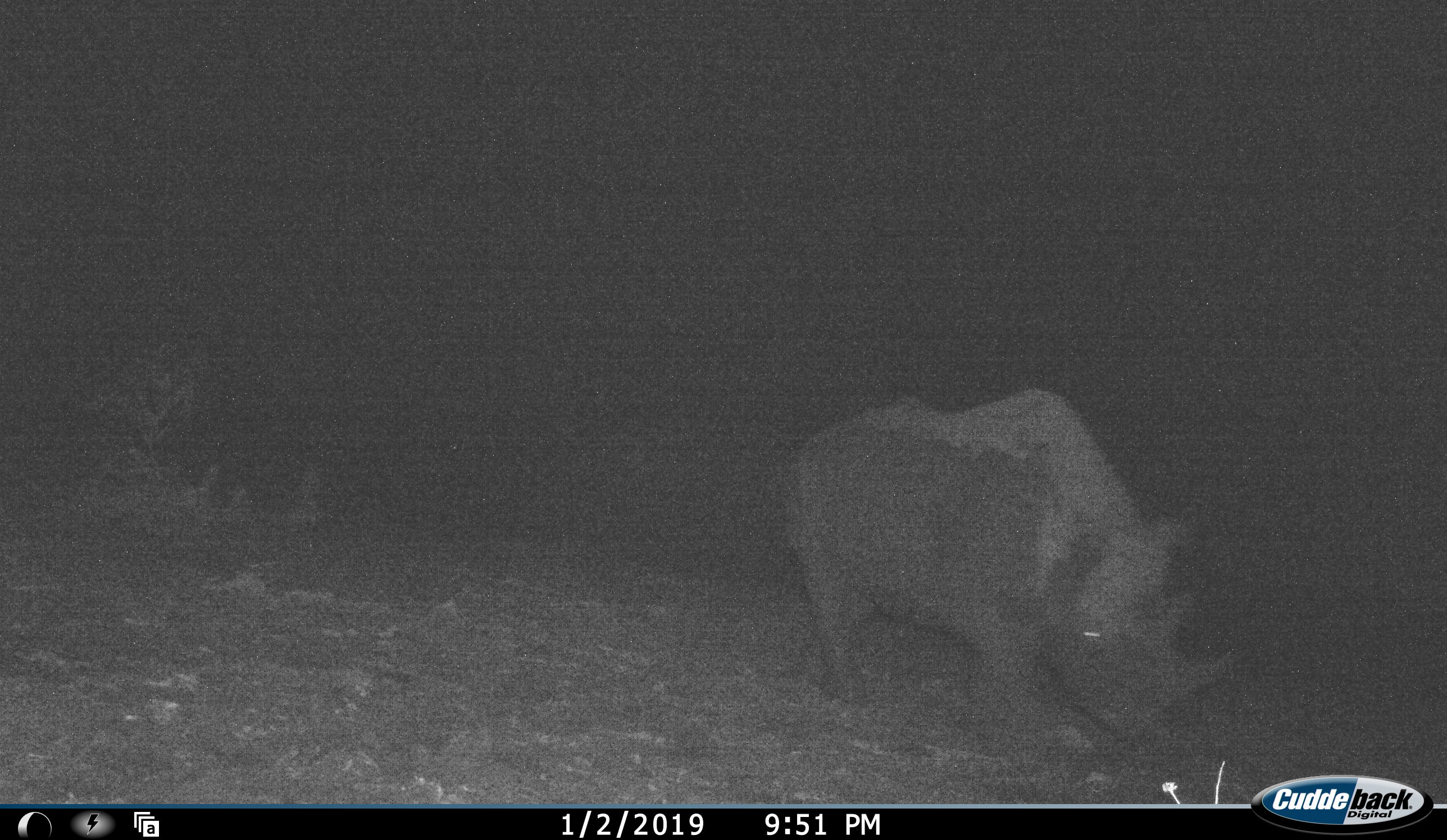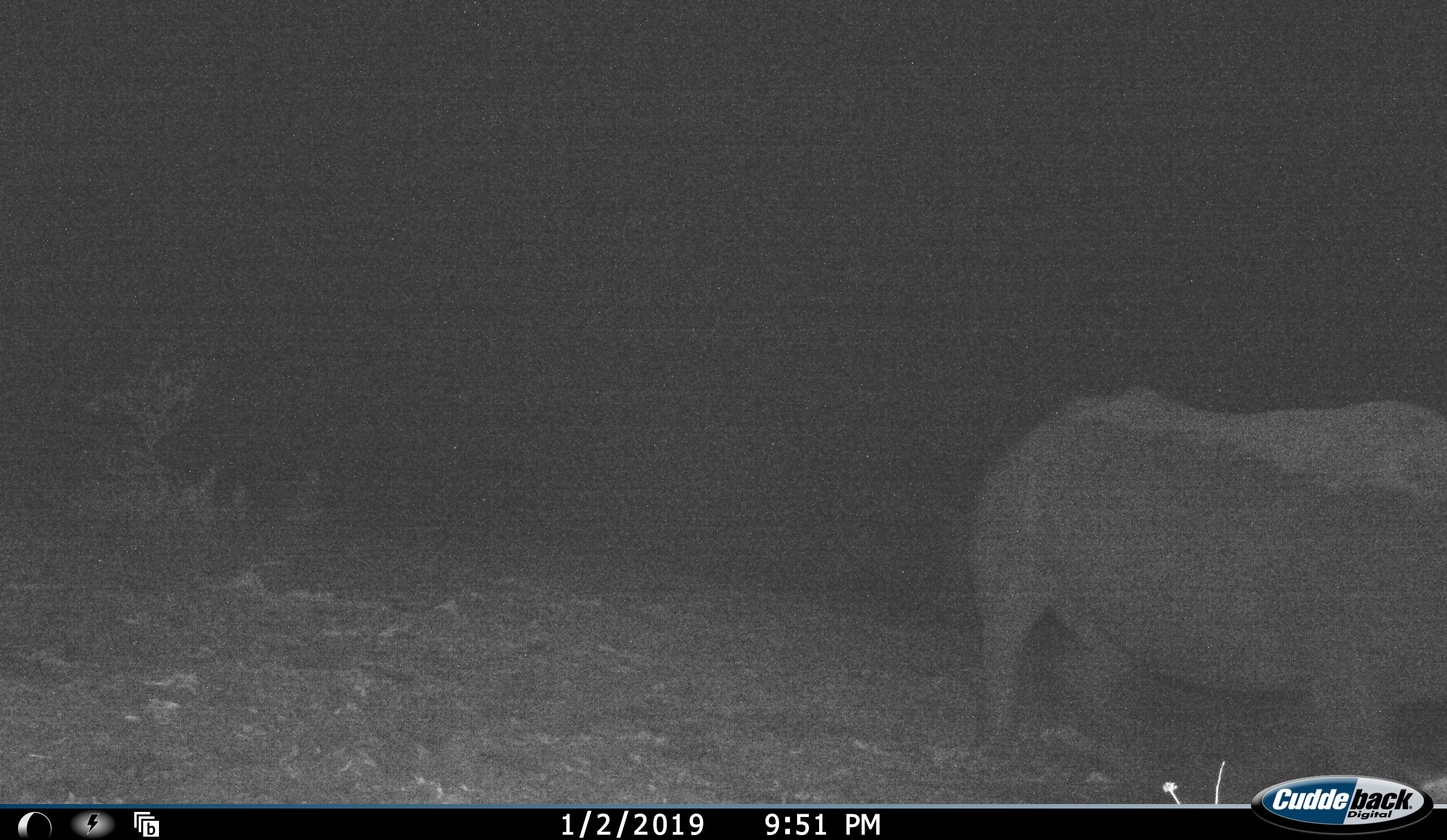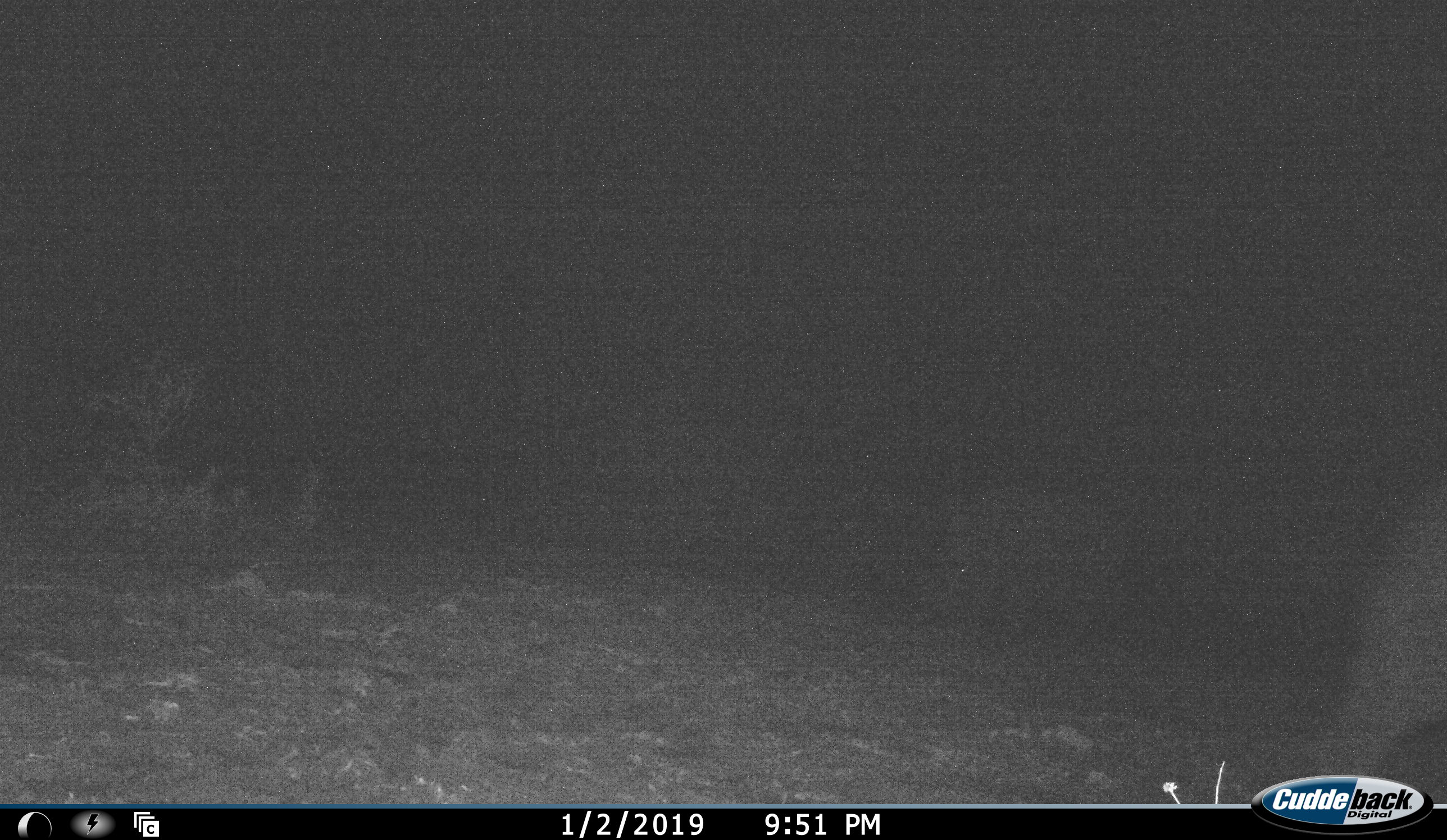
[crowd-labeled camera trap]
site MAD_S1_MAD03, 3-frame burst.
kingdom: Animalia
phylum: Chordata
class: Mammalia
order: Perissodactyla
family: Rhinocerotidae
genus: Ceratotherium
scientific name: Ceratotherium simum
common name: white rhinoceros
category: rhinoceroswhite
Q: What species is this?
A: Rhinoceroswhite (white rhinoceros) (Ceratotherium simum).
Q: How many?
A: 1.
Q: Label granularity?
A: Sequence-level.